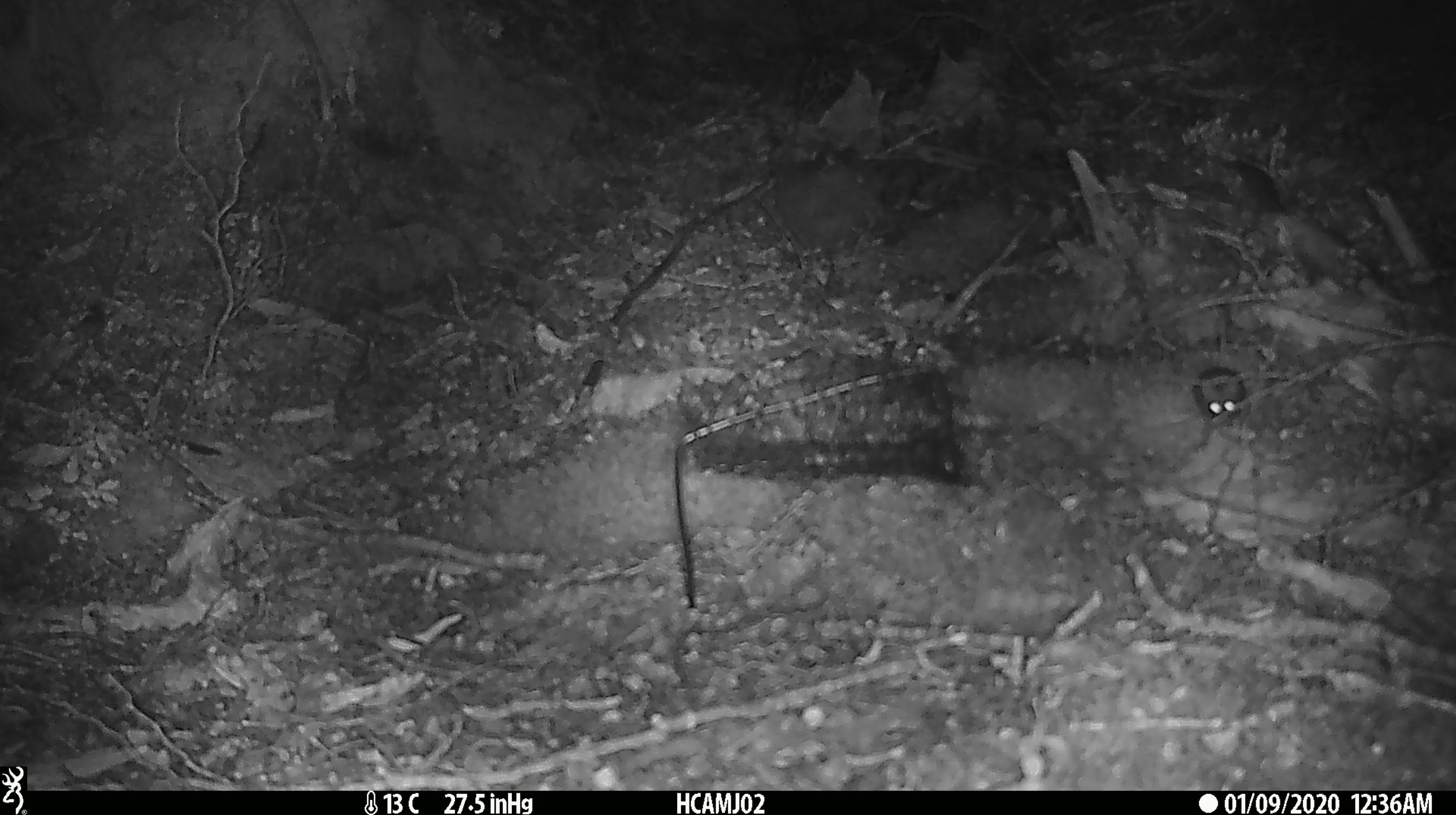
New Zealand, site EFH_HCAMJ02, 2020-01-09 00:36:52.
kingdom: Animalia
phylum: Chordata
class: Mammalia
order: Rodentia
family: Muridae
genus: Mus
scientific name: Mus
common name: mouse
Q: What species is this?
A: Mouse (Mus).